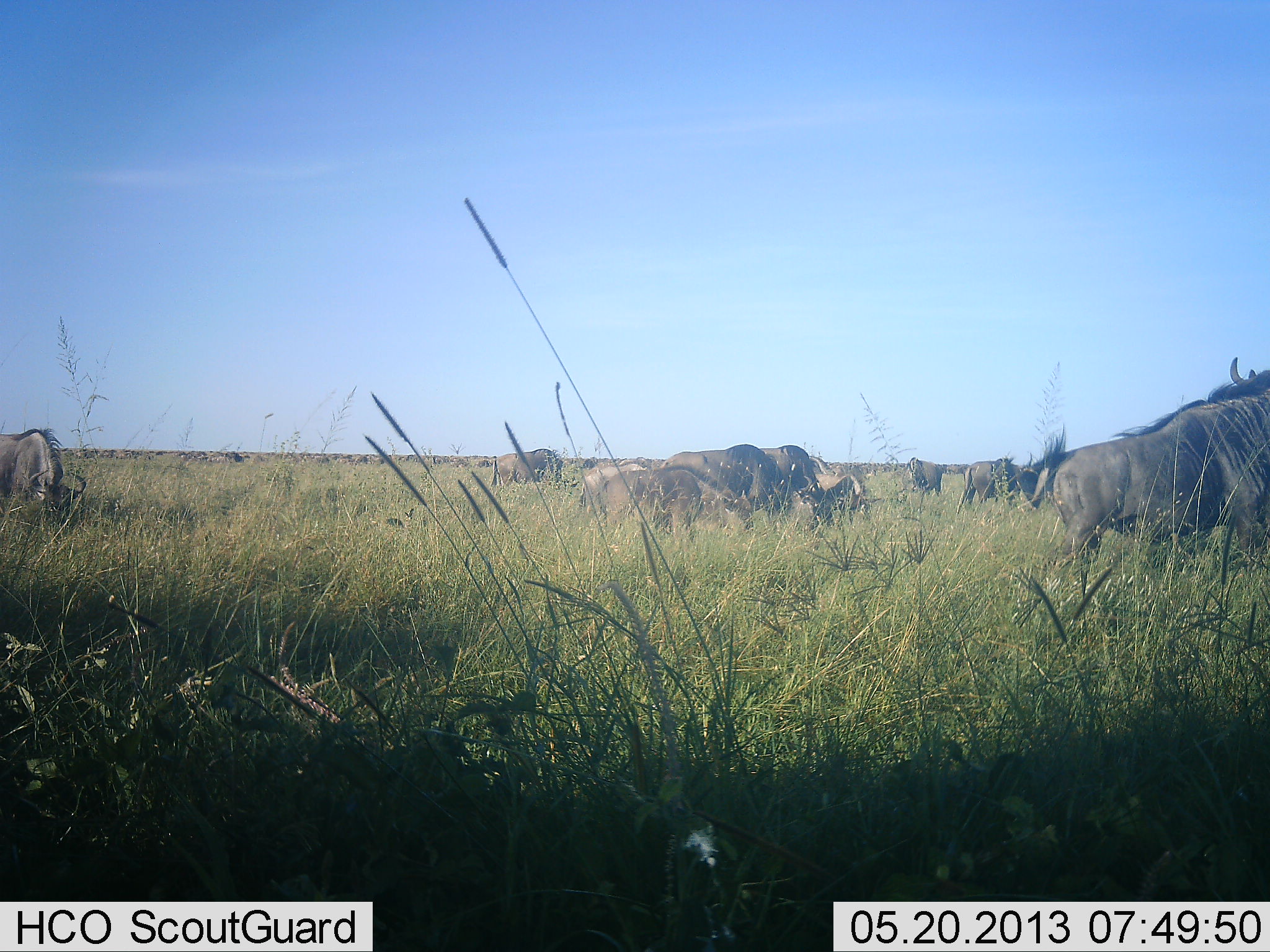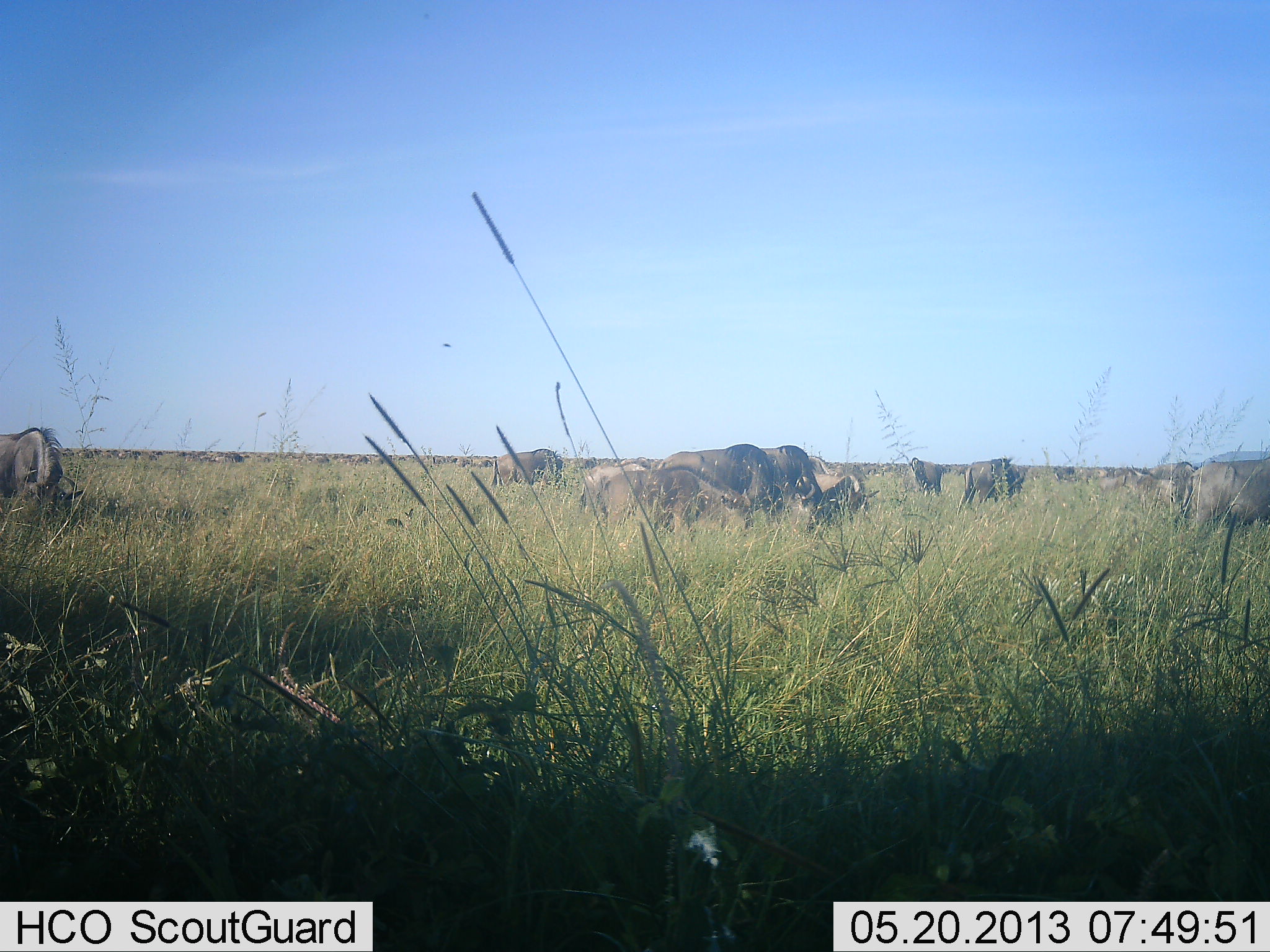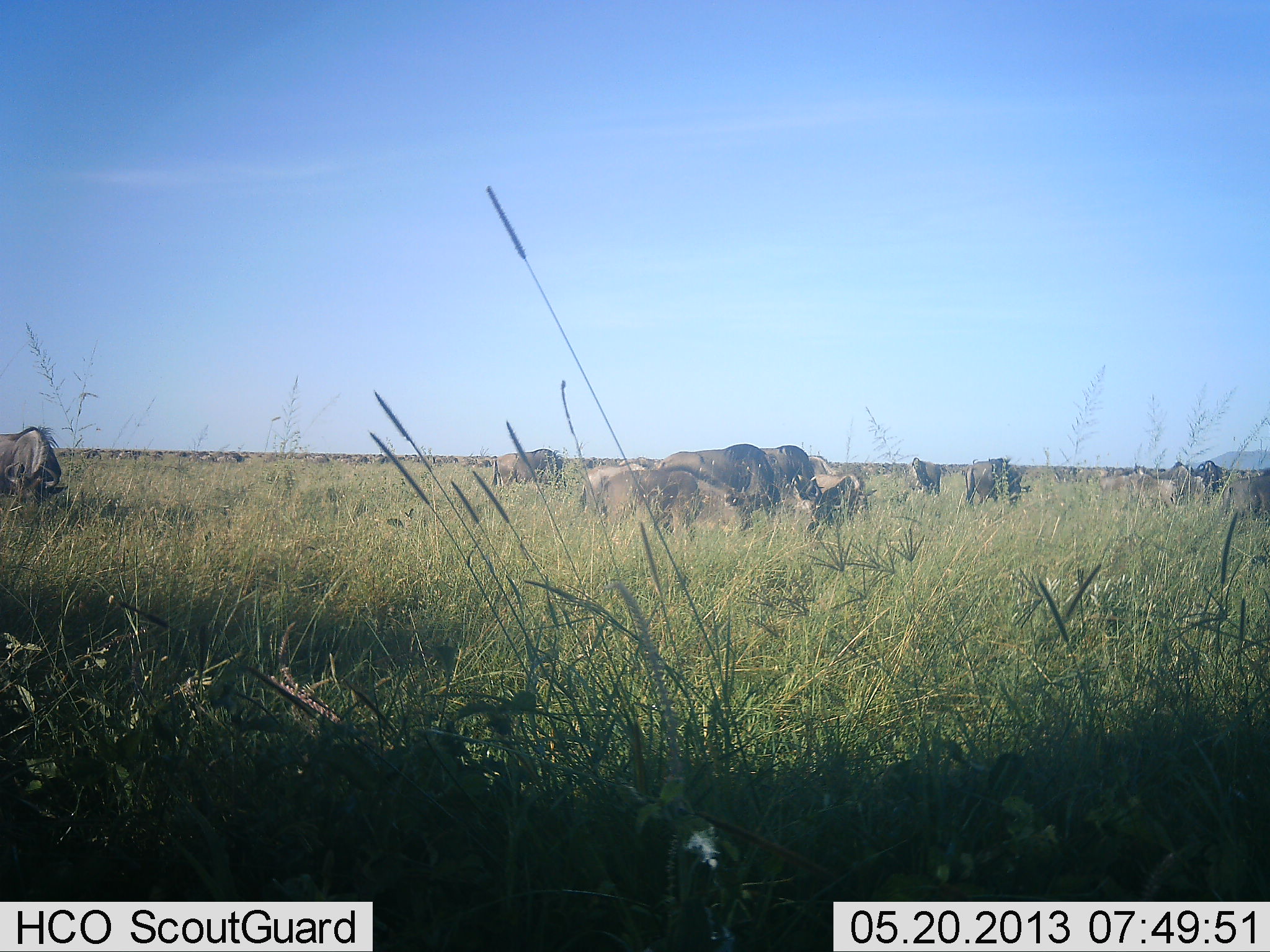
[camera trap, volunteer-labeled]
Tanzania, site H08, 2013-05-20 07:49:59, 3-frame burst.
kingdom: Animalia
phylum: Chordata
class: Mammalia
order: Artiodactyla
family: Bovidae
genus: Connochaetes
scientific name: Connochaetes taurinus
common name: blue wildebeest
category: wildebeest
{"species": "wildebeest (blue wildebeest) (Connochaetes taurinus)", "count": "11-50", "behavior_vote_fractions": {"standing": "50%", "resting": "5%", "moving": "55%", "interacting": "5%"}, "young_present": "5%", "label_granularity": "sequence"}